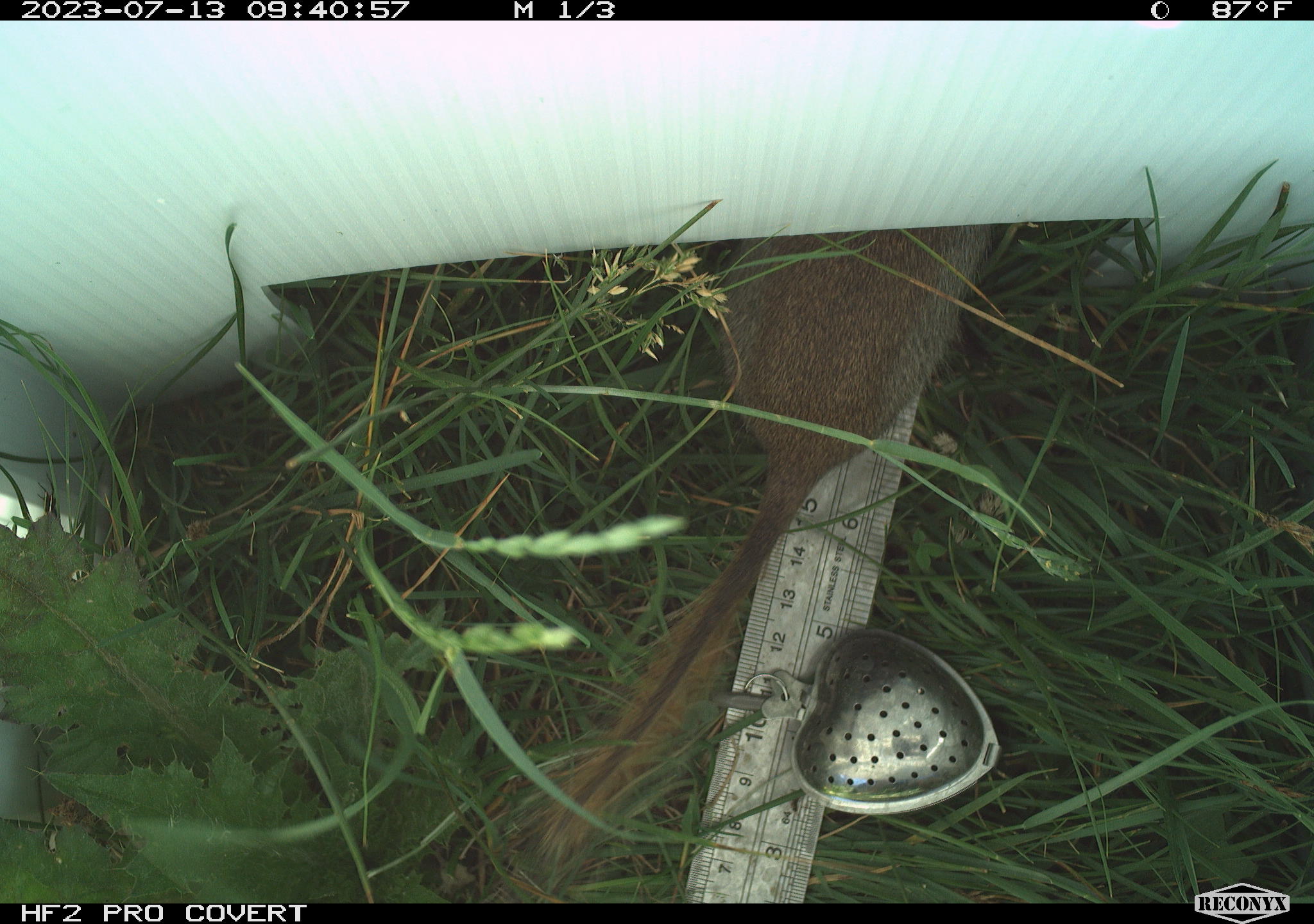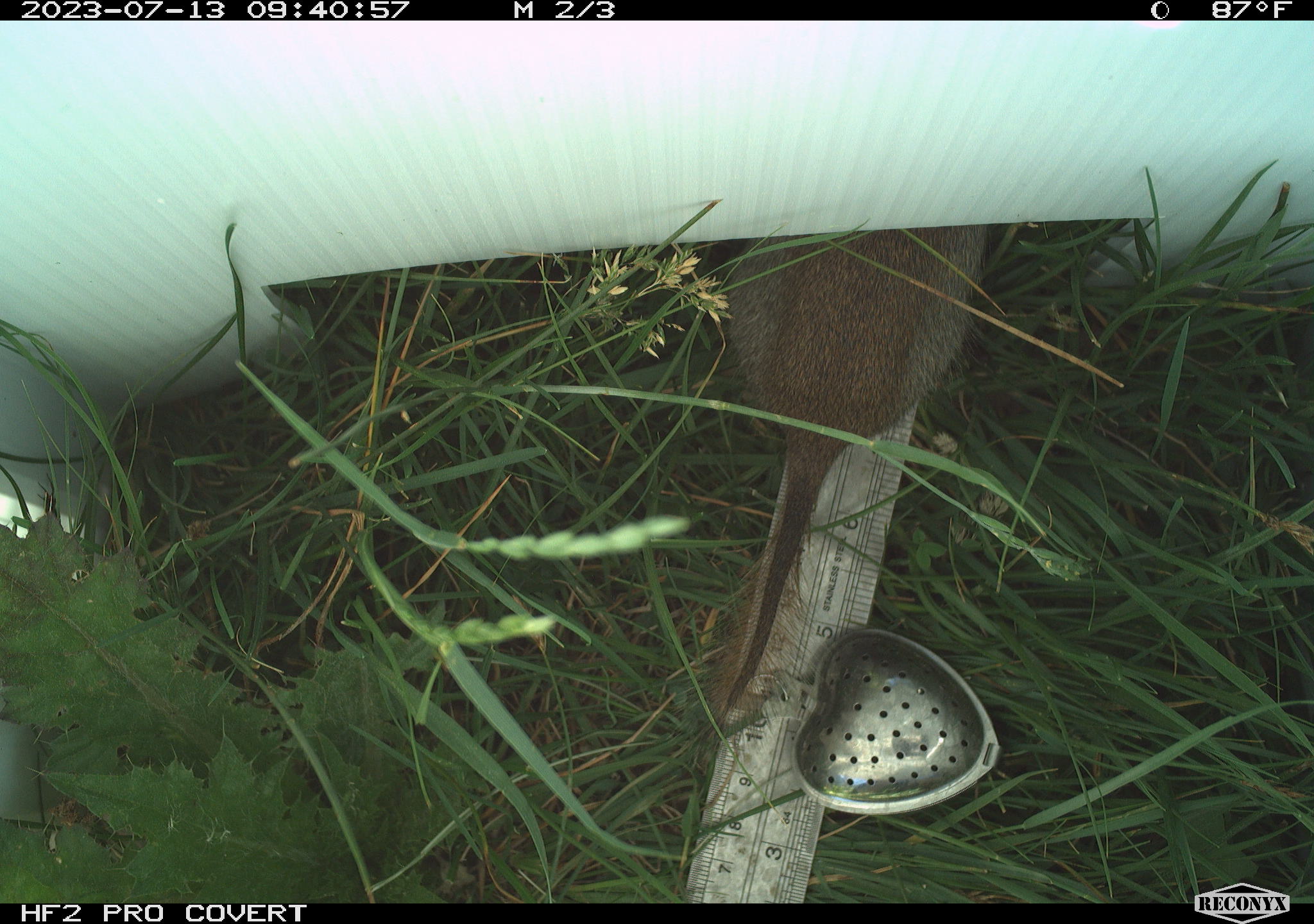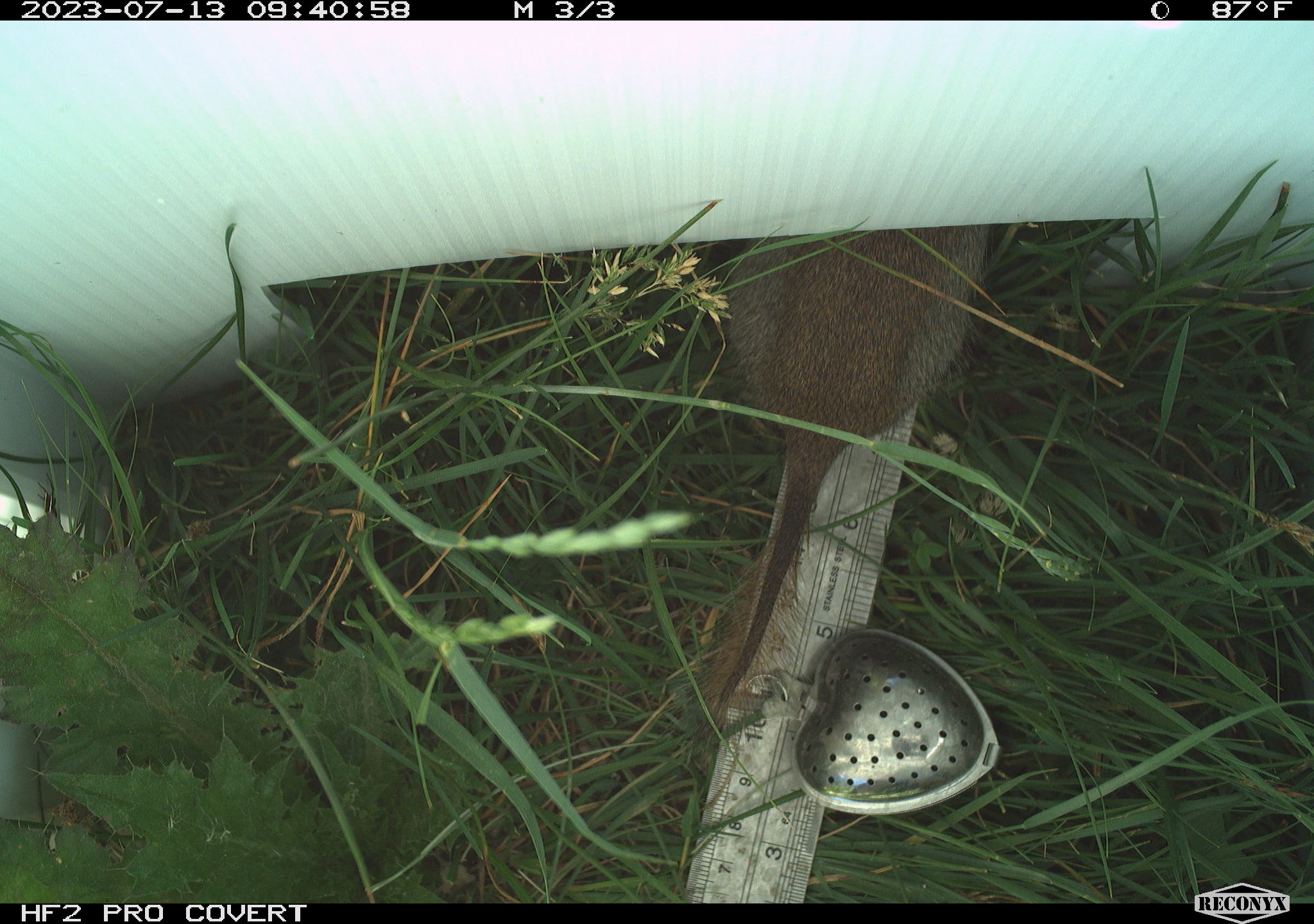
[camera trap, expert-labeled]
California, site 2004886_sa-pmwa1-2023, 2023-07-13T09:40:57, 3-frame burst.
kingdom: Animalia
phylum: Chordata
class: Mammalia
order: Rodentia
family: Sciuridae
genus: Urocitellus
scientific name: Urocitellus beldingi beldingi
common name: belding's ground squirrel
Belding's ground squirrel (Urocitellus beldingi beldingi).